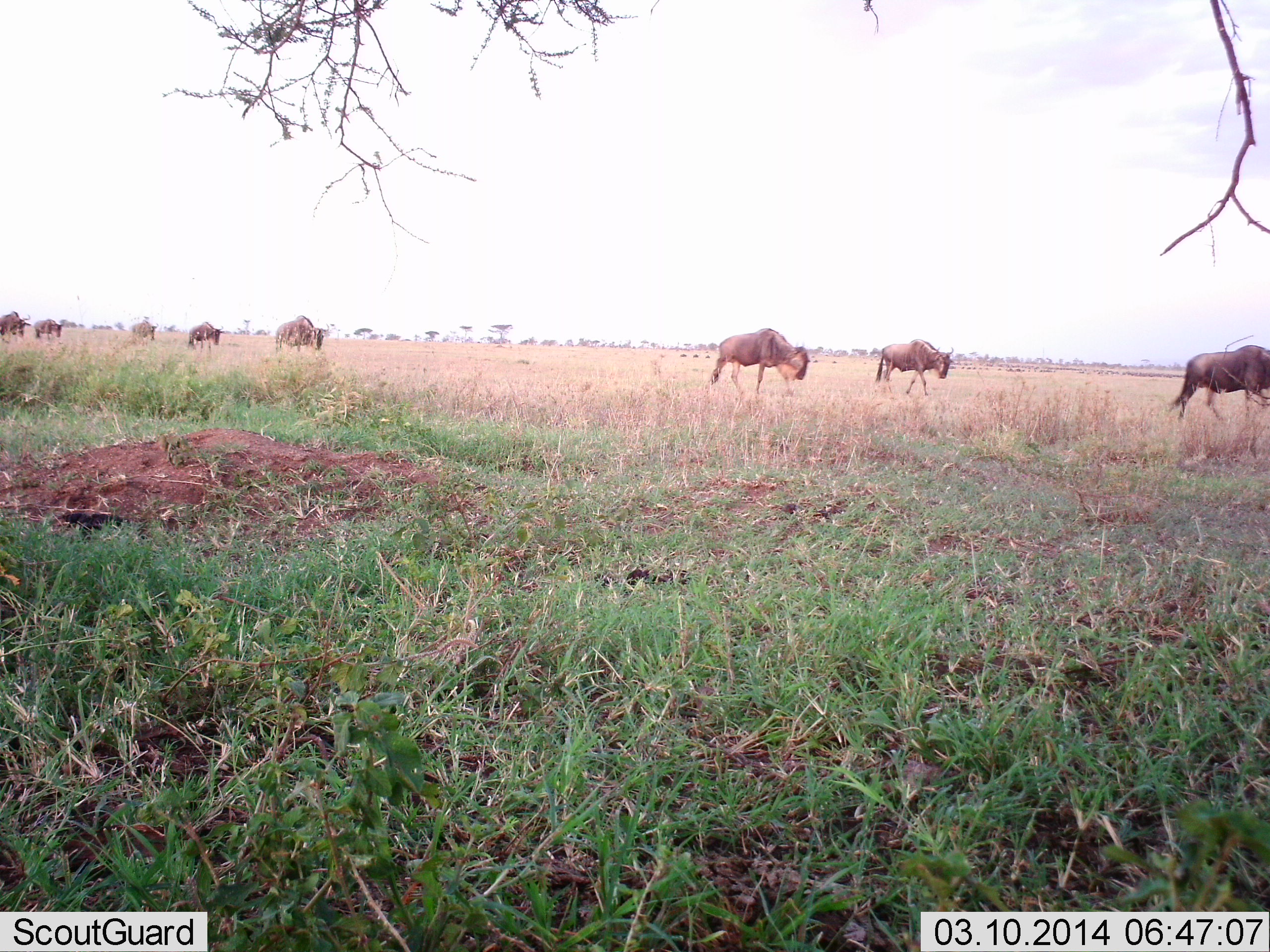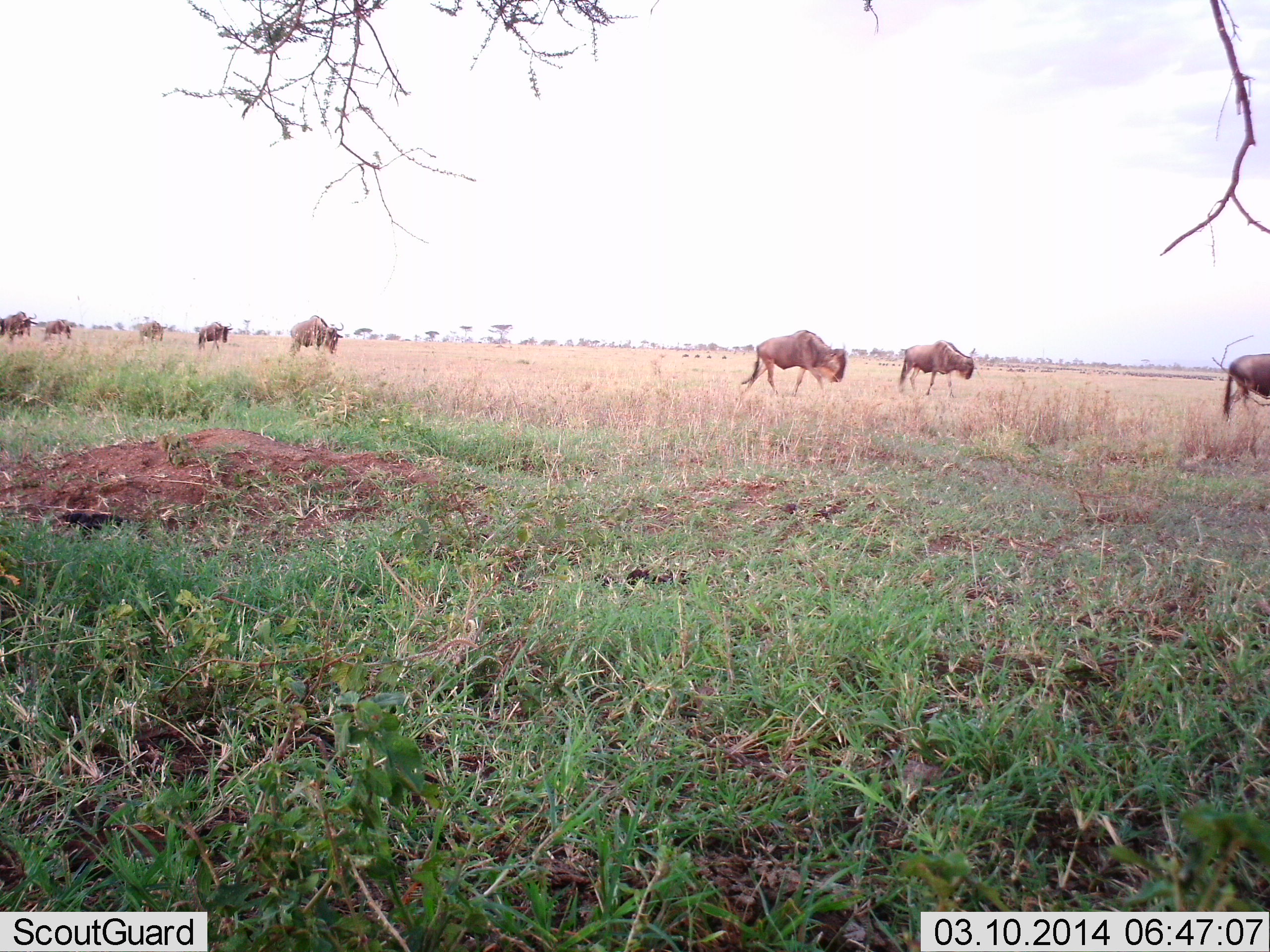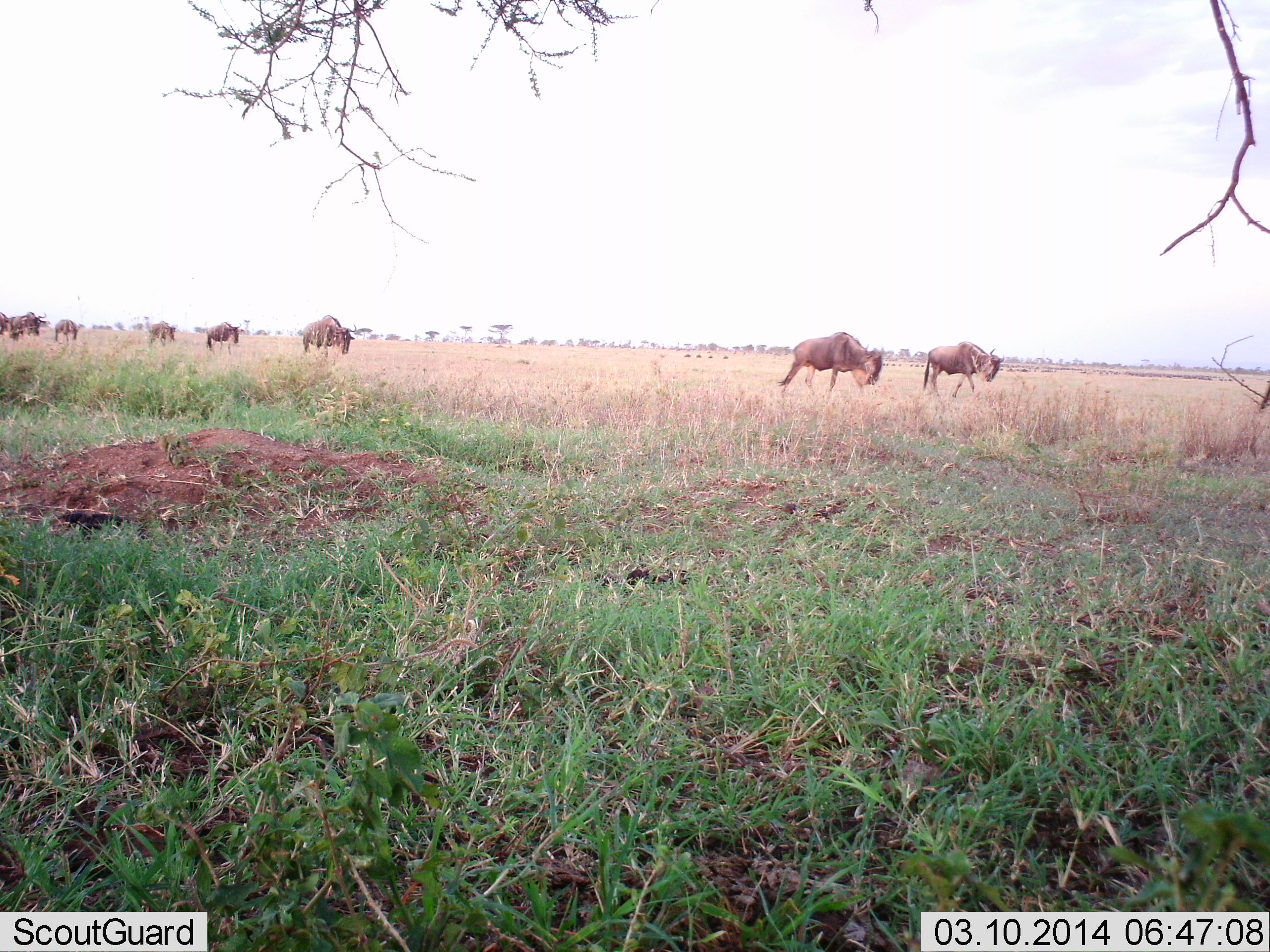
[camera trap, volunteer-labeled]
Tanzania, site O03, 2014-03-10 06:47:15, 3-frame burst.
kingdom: Animalia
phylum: Chordata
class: Mammalia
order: Artiodactyla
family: Bovidae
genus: Connochaetes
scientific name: Connochaetes taurinus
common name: blue wildebeest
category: wildebeest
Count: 8.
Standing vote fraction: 0%.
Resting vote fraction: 0%.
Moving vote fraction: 100%.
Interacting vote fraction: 0%.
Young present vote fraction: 0%.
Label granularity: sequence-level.